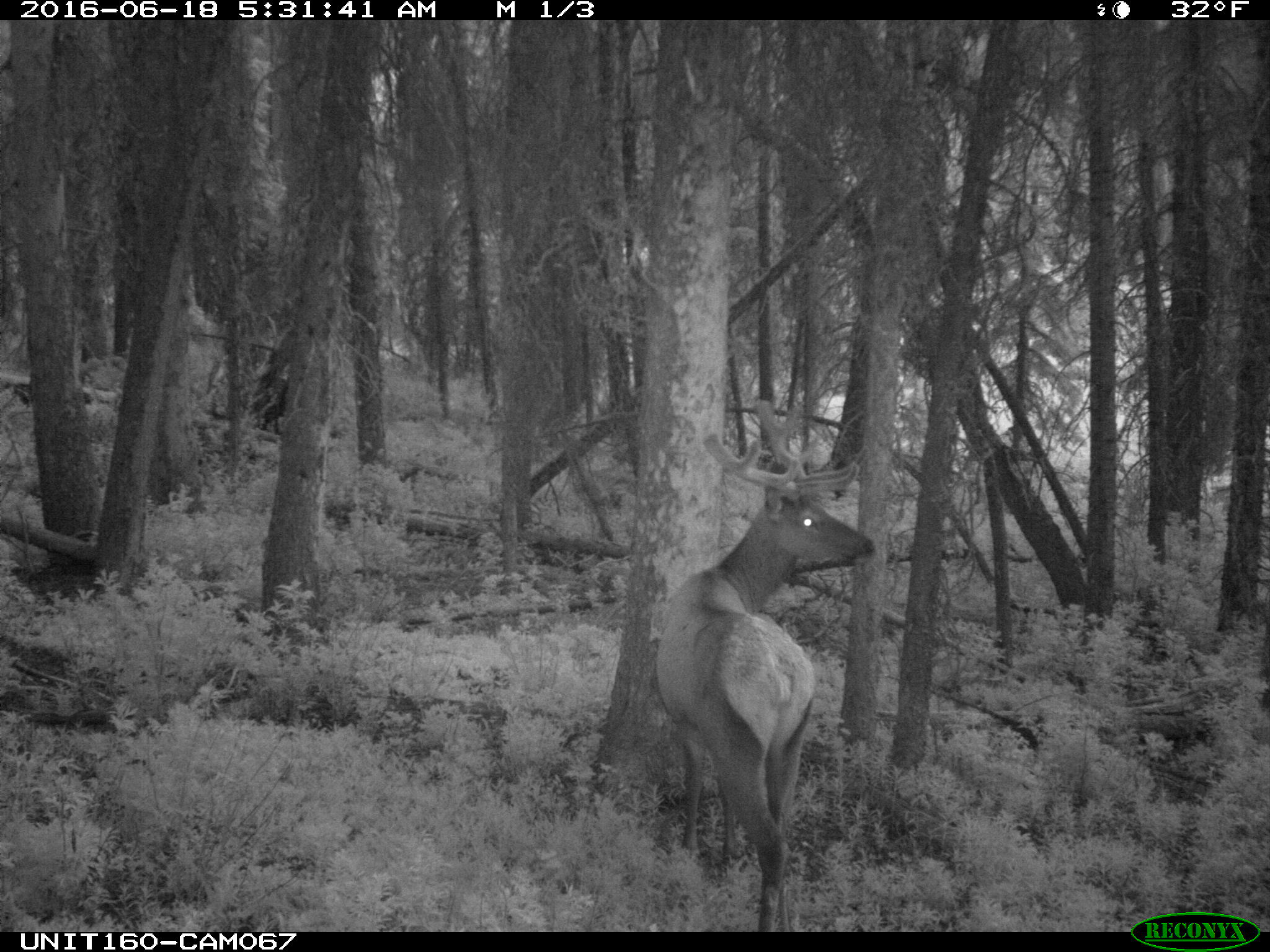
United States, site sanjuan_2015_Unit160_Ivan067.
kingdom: Animalia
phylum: Chordata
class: Mammalia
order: Artiodactyla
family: Cervidae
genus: Cervus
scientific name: Cervus elaphus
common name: red deer